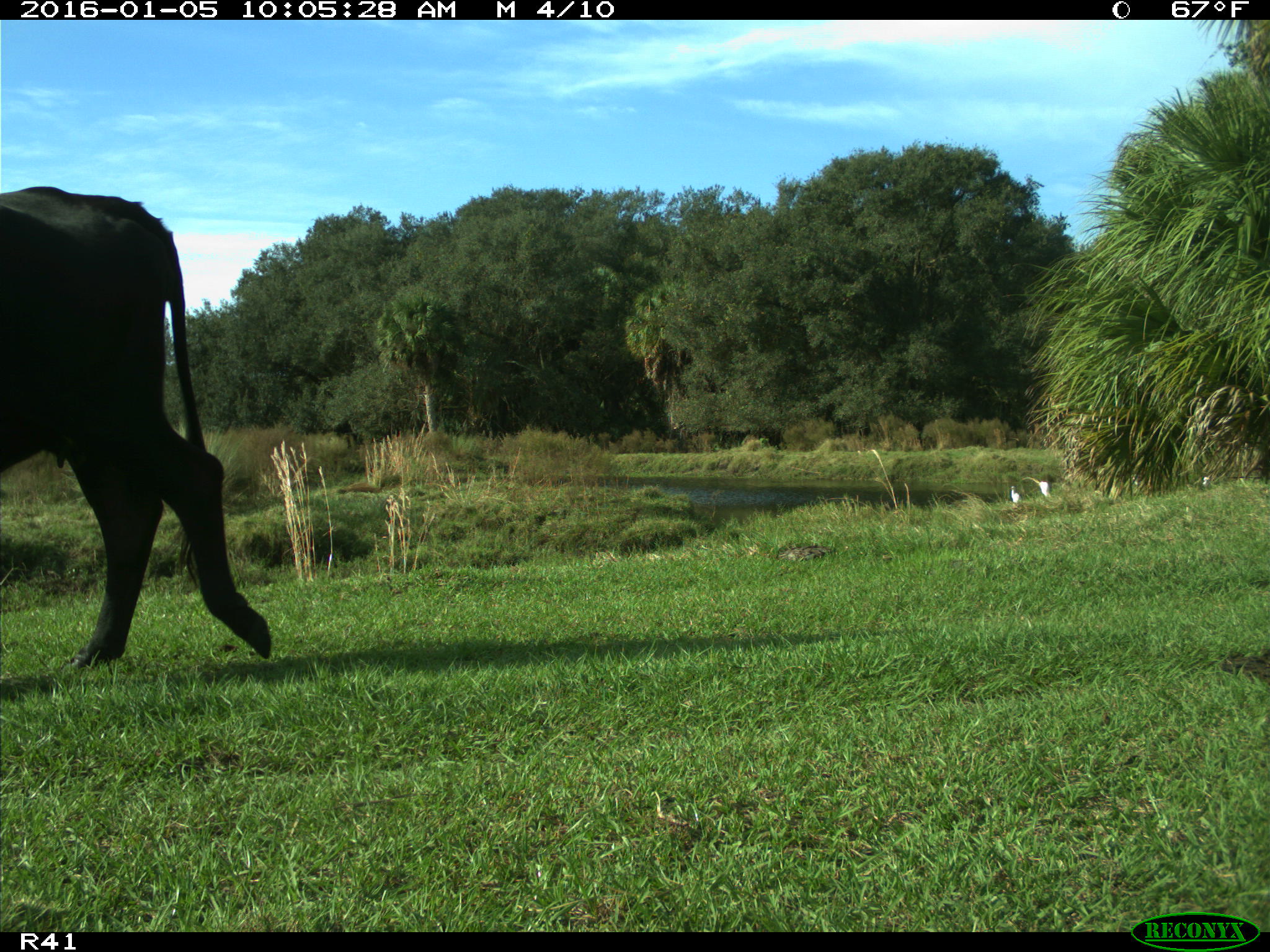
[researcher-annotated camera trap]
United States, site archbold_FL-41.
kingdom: Animalia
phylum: Chordata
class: Mammalia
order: Artiodactyla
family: Bovidae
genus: Bos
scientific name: Bos taurus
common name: domestic cow